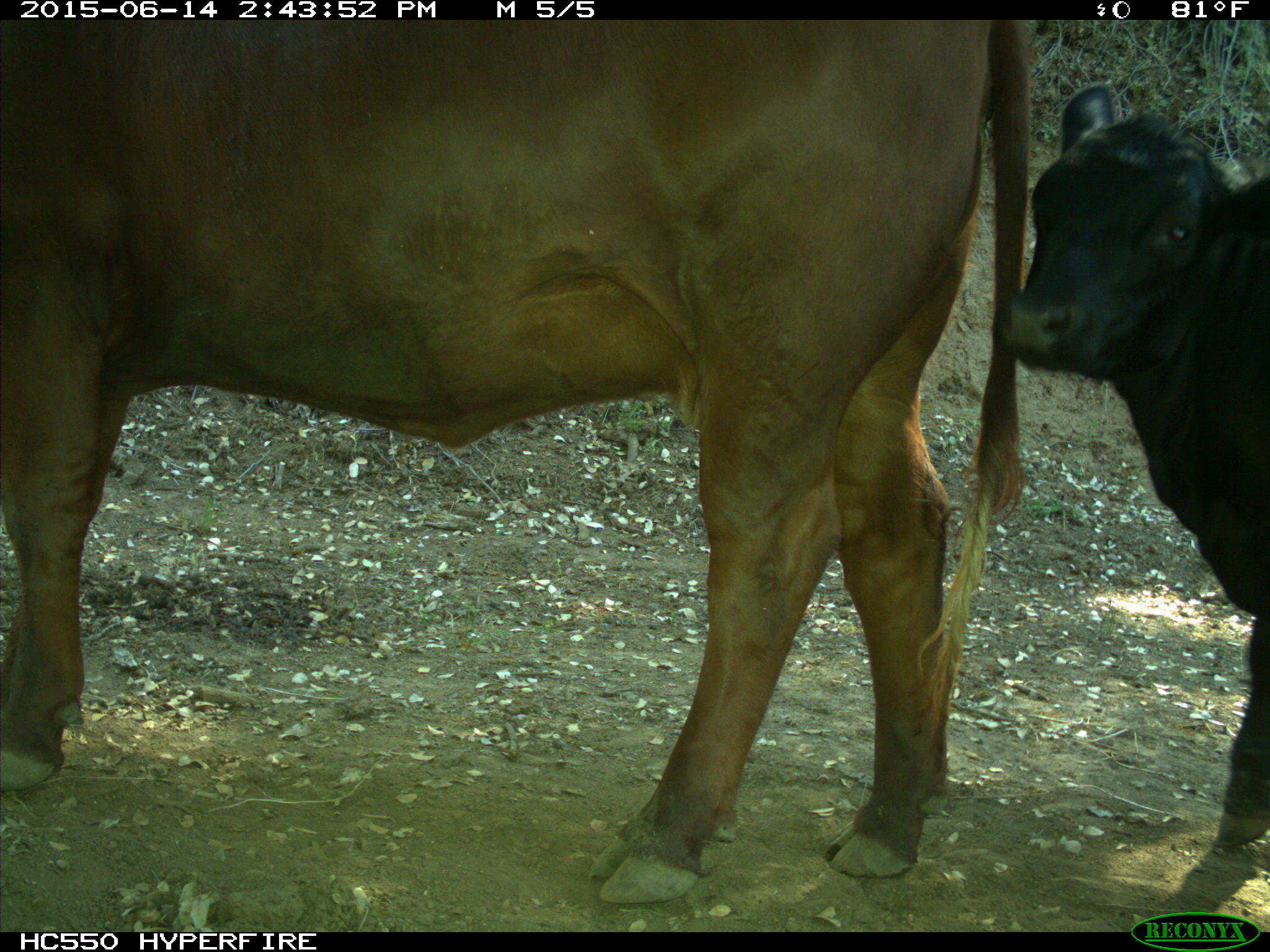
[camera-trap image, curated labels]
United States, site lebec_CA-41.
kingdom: Animalia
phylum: Chordata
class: Mammalia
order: Artiodactyla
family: Bovidae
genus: Bos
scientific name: Bos taurus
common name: domestic cow